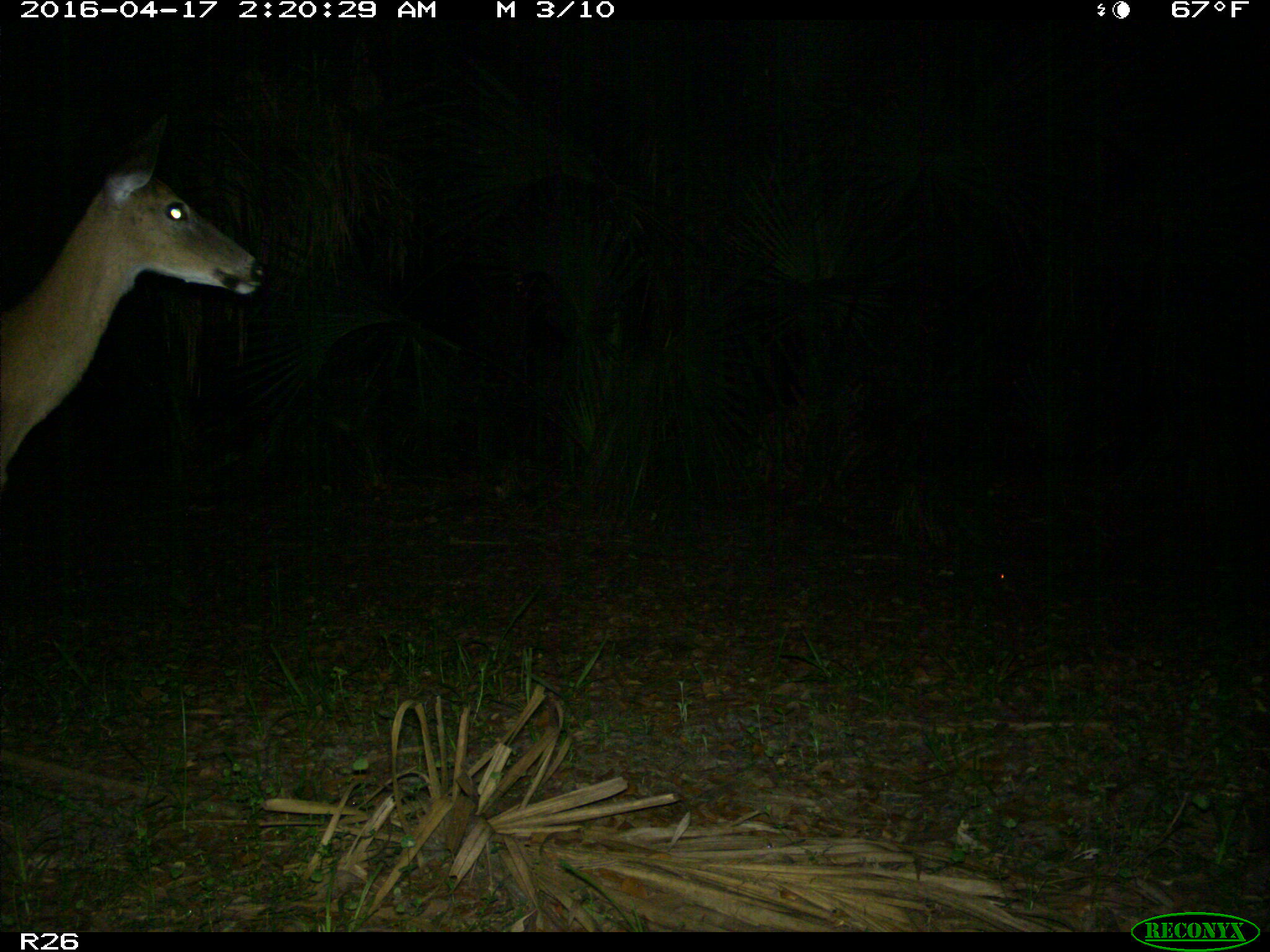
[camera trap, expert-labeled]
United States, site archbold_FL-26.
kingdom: Animalia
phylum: Chordata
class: Mammalia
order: Artiodactyla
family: Cervidae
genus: Odocoileus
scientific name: Odocoileus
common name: deer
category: unidentified deer